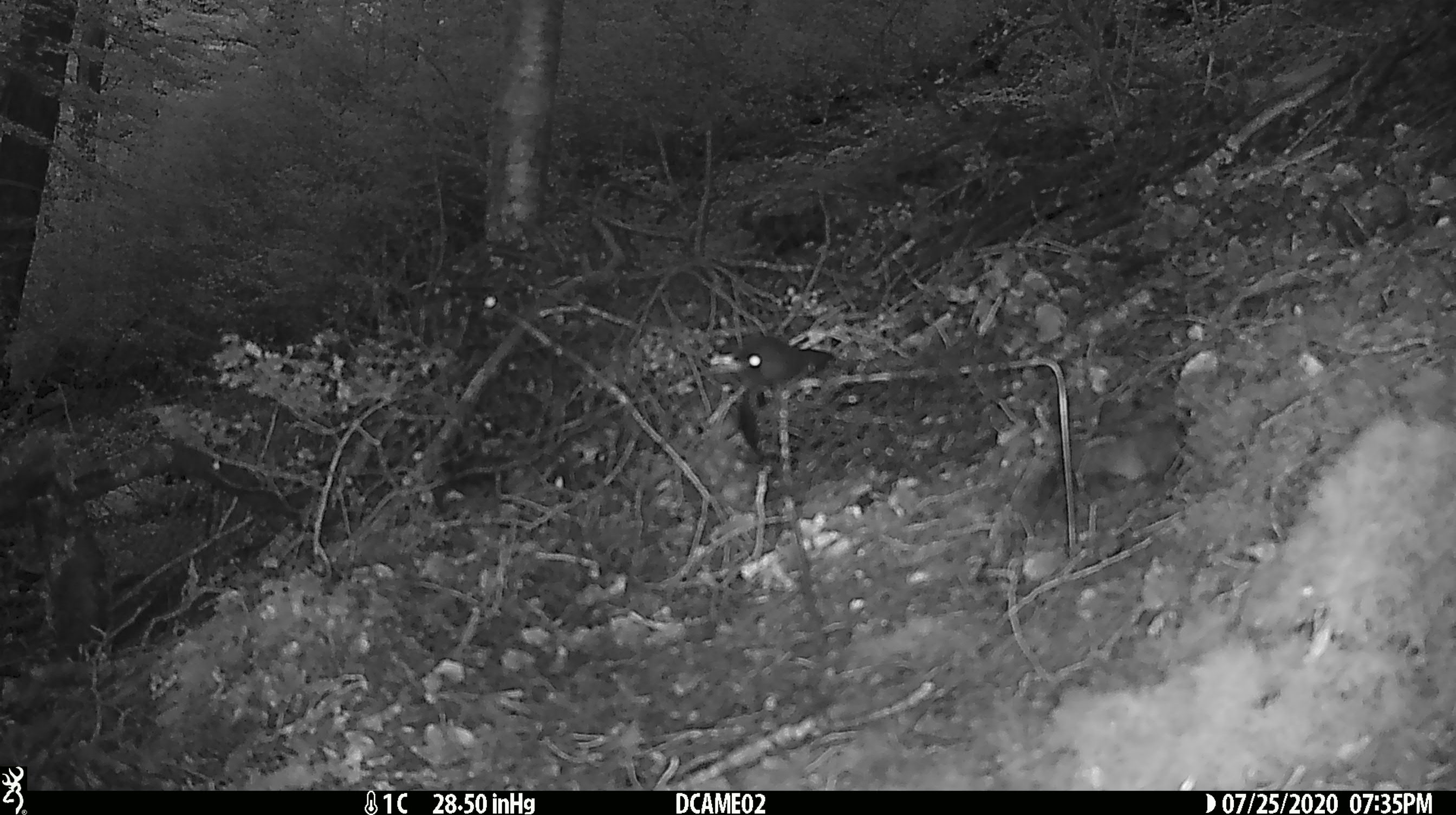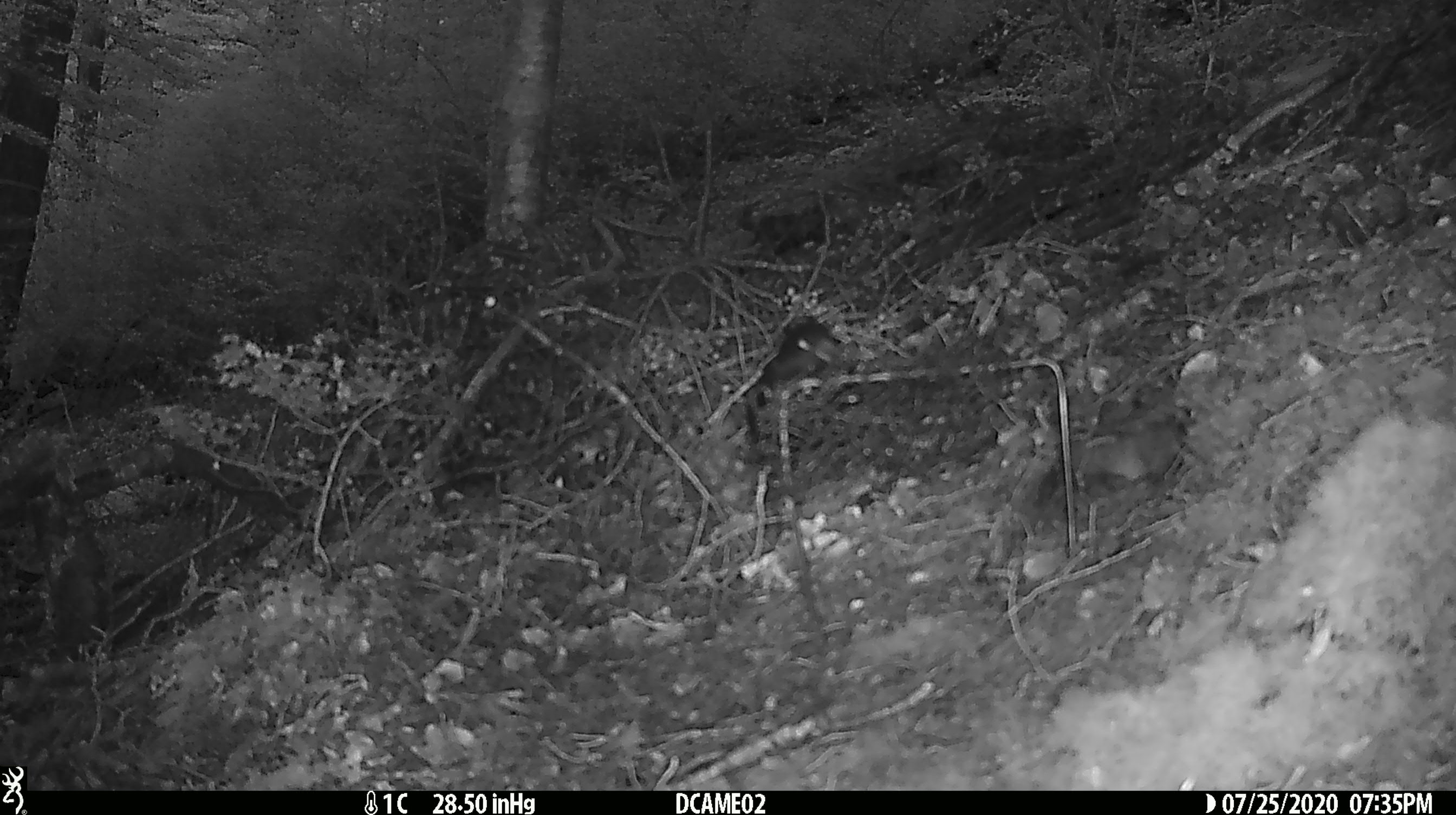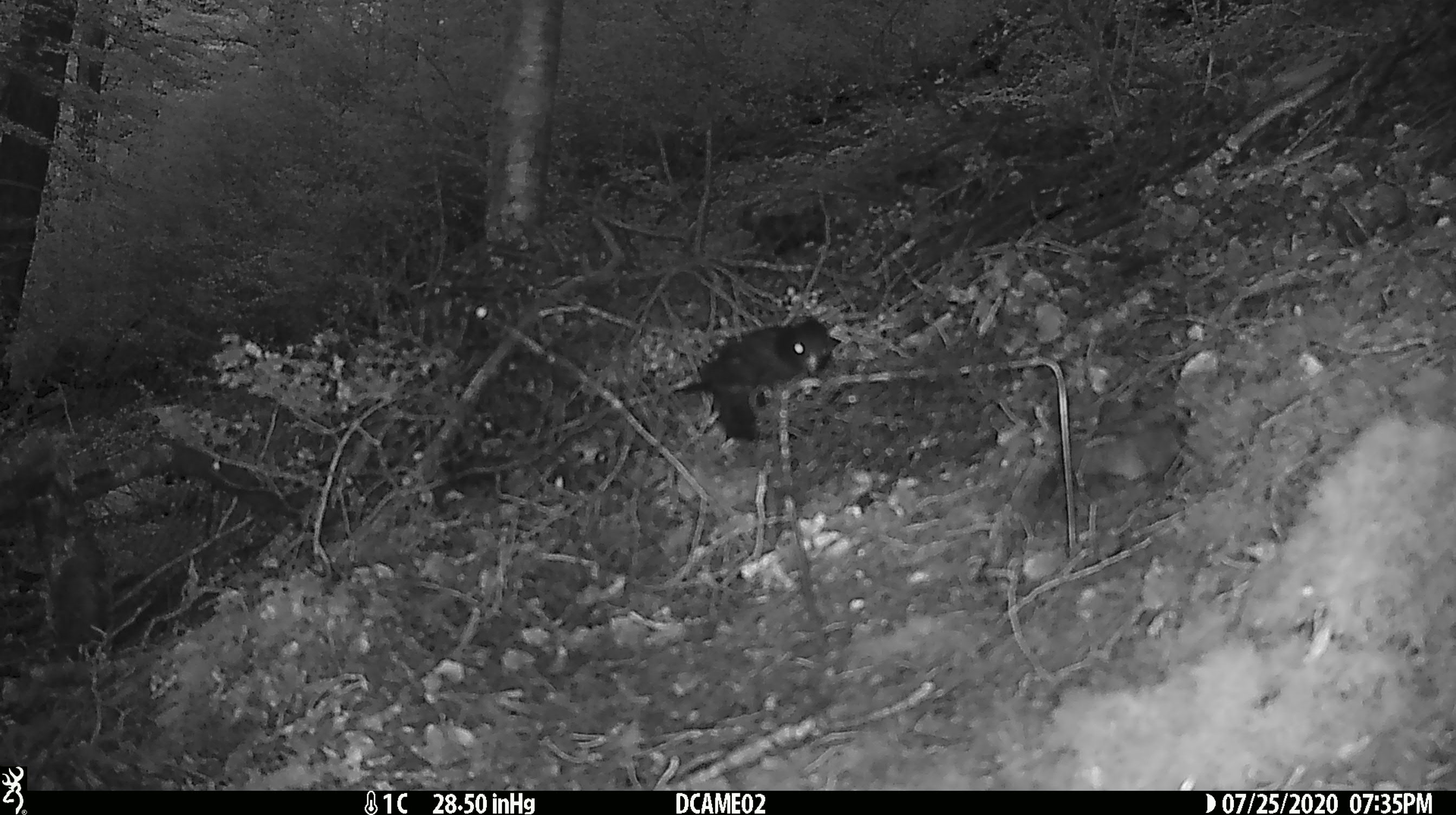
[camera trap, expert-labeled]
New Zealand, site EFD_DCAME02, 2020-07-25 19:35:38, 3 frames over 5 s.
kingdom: Animalia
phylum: Chordata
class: Aves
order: Passeriformes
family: Turdidae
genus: Turdus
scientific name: Turdus merula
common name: eurasian blackbird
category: blackbird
Blackbird (eurasian blackbird) (Turdus merula).